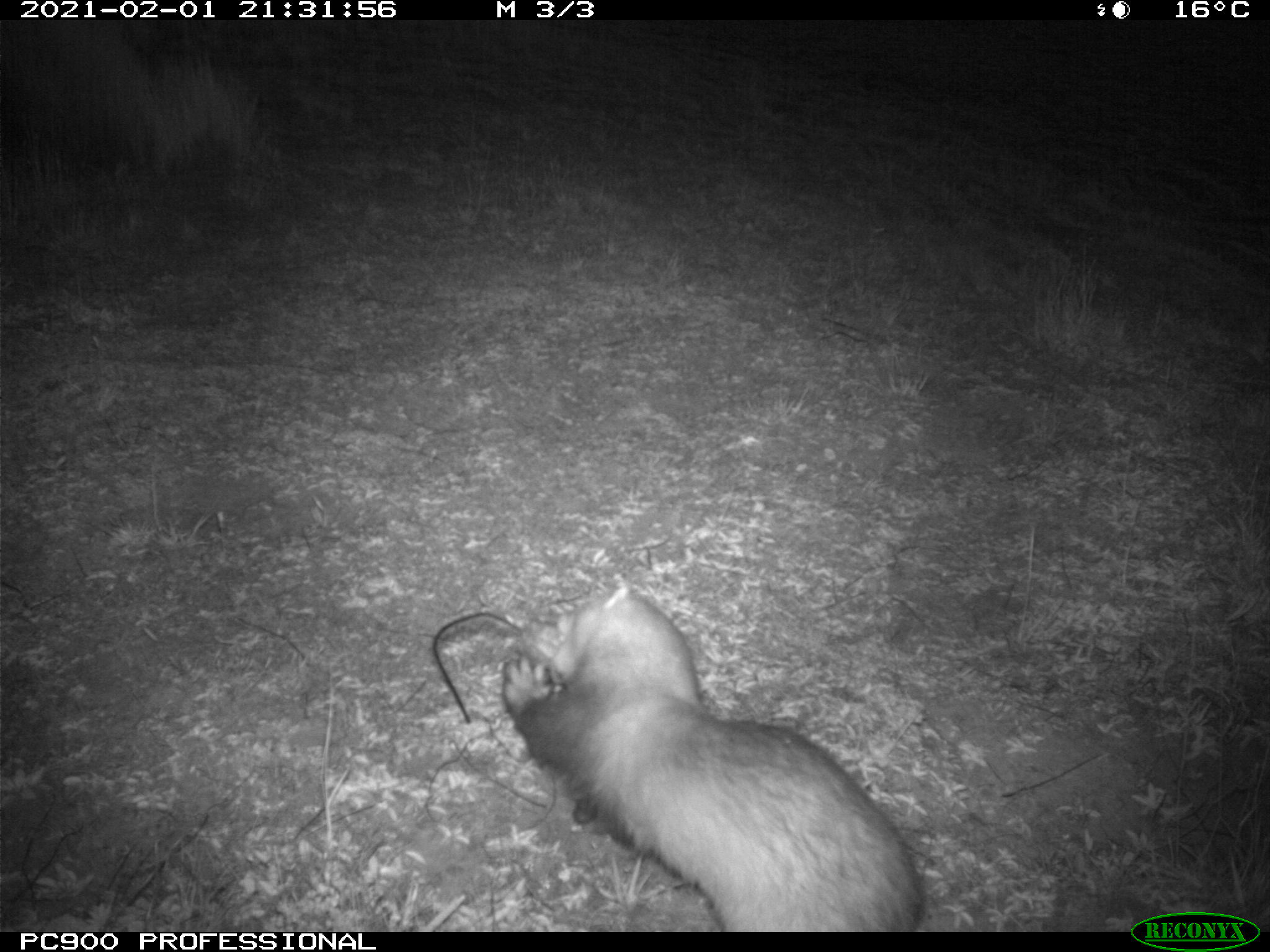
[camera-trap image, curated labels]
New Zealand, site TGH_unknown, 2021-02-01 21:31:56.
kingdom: Animalia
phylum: Chordata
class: Mammalia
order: Carnivora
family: Mustelidae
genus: Mustela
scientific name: Mustela furo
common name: ferret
Ferret (Mustela furo).